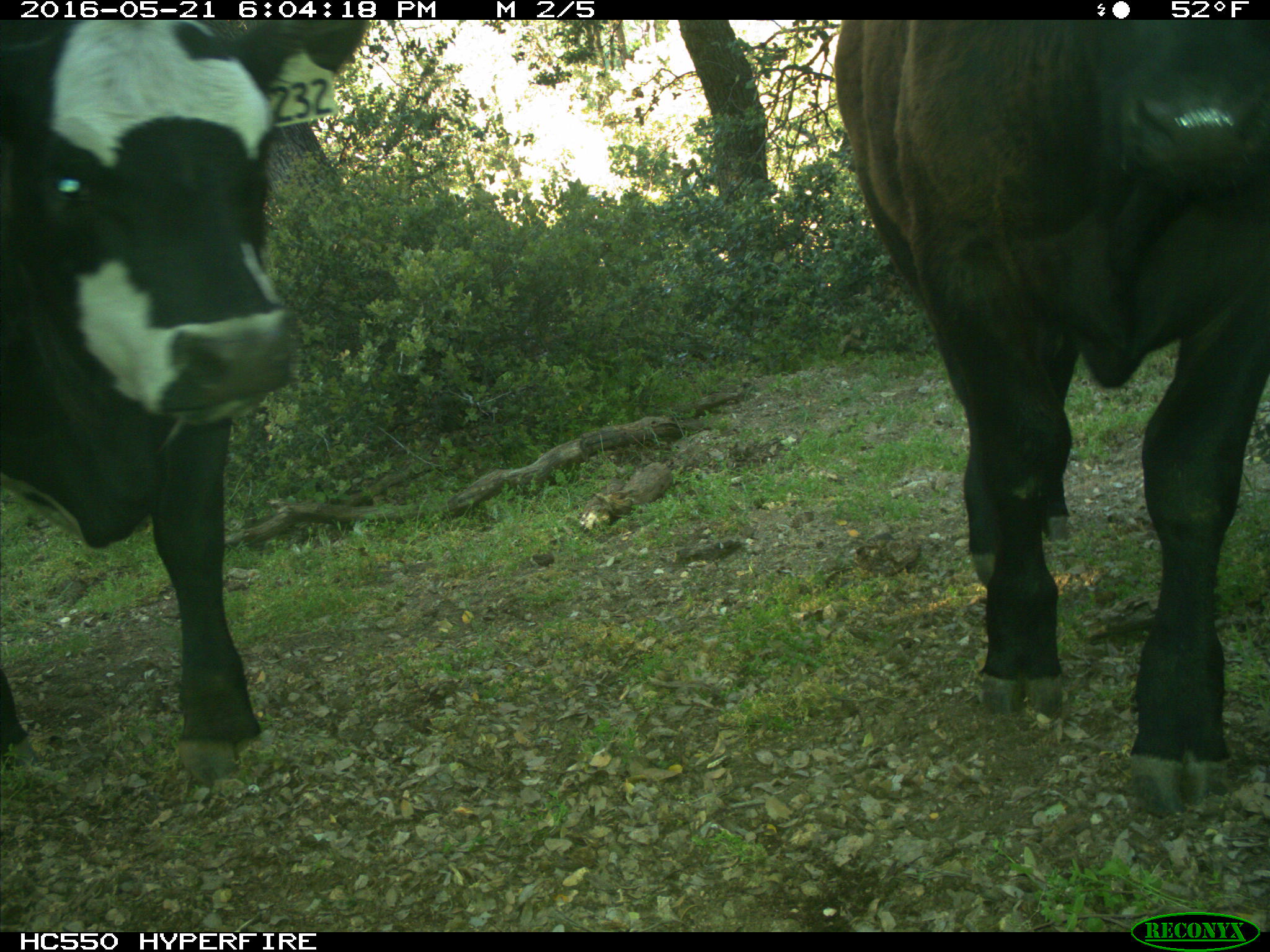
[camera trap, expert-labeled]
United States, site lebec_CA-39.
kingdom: Animalia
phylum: Chordata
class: Mammalia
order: Artiodactyla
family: Bovidae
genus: Bos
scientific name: Bos taurus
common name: domestic cow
Bos taurus (domestic cow).